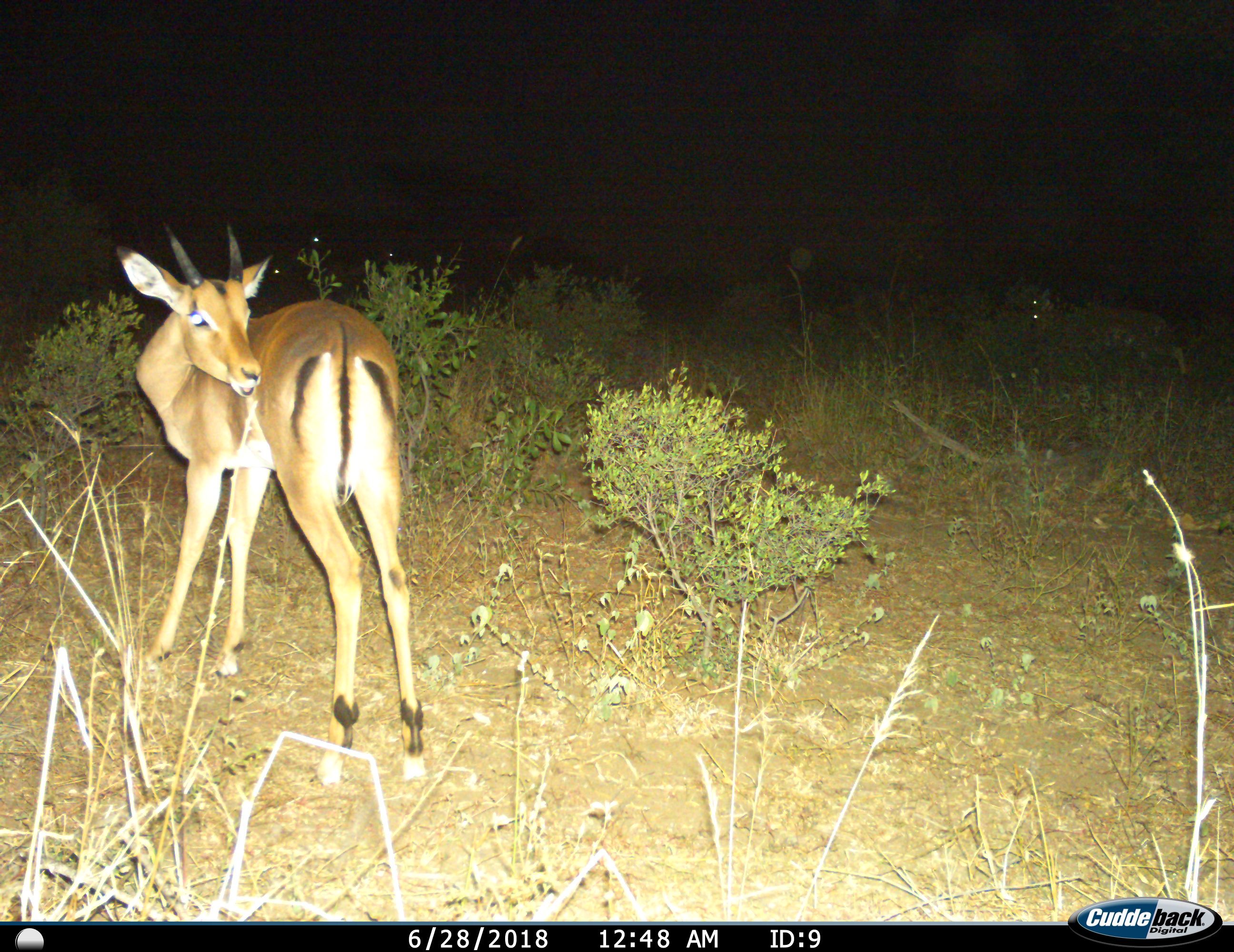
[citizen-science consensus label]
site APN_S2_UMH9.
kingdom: Animalia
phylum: Chordata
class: Mammalia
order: Artiodactyla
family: Bovidae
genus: Aepyceros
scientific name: Aepyceros melampus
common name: impala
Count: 1.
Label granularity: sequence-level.